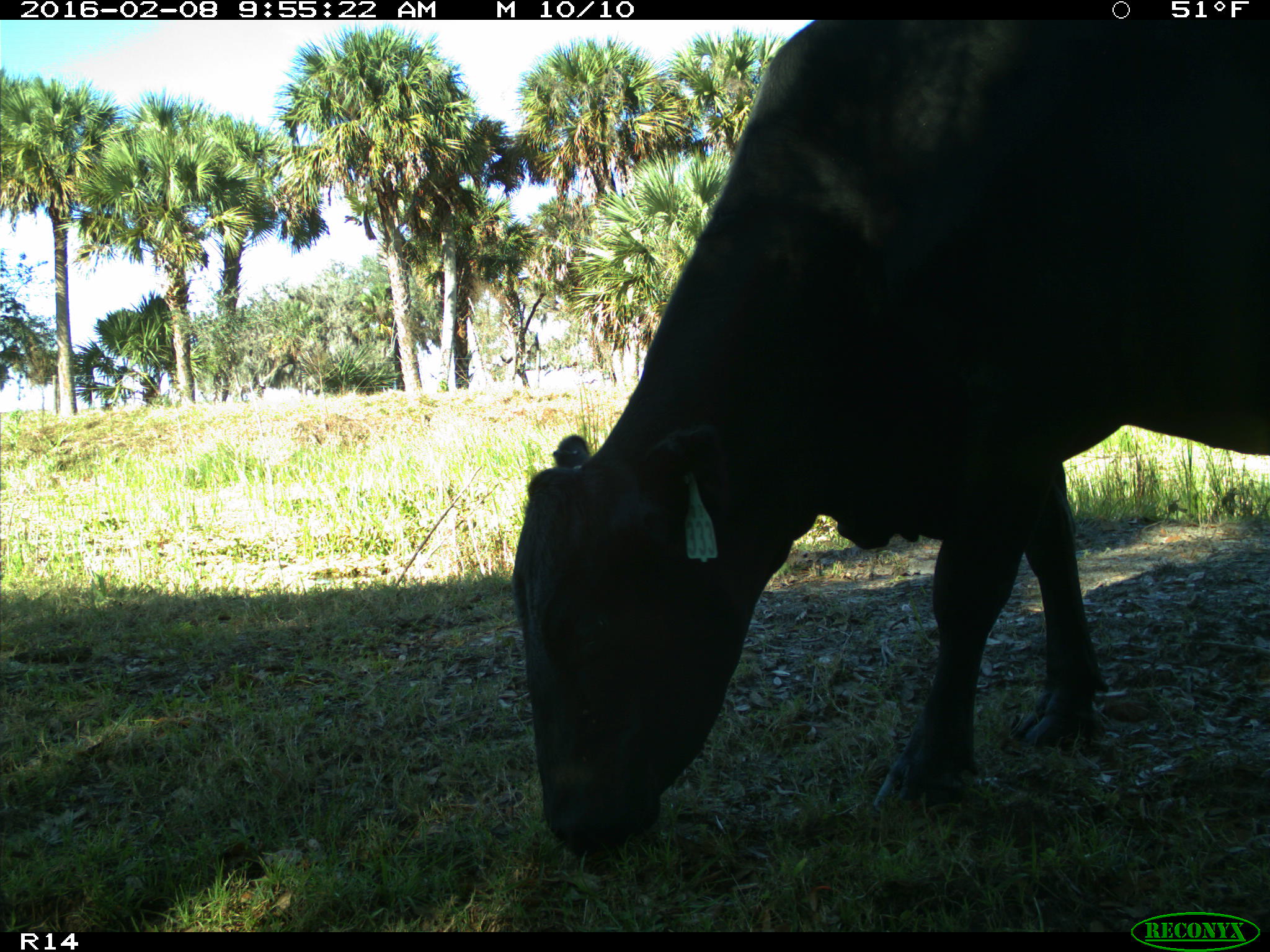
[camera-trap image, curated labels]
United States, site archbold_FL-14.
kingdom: Animalia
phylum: Chordata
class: Mammalia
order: Artiodactyla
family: Bovidae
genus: Bos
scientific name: Bos taurus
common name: domestic cow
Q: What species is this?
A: Bos taurus (domestic cow).